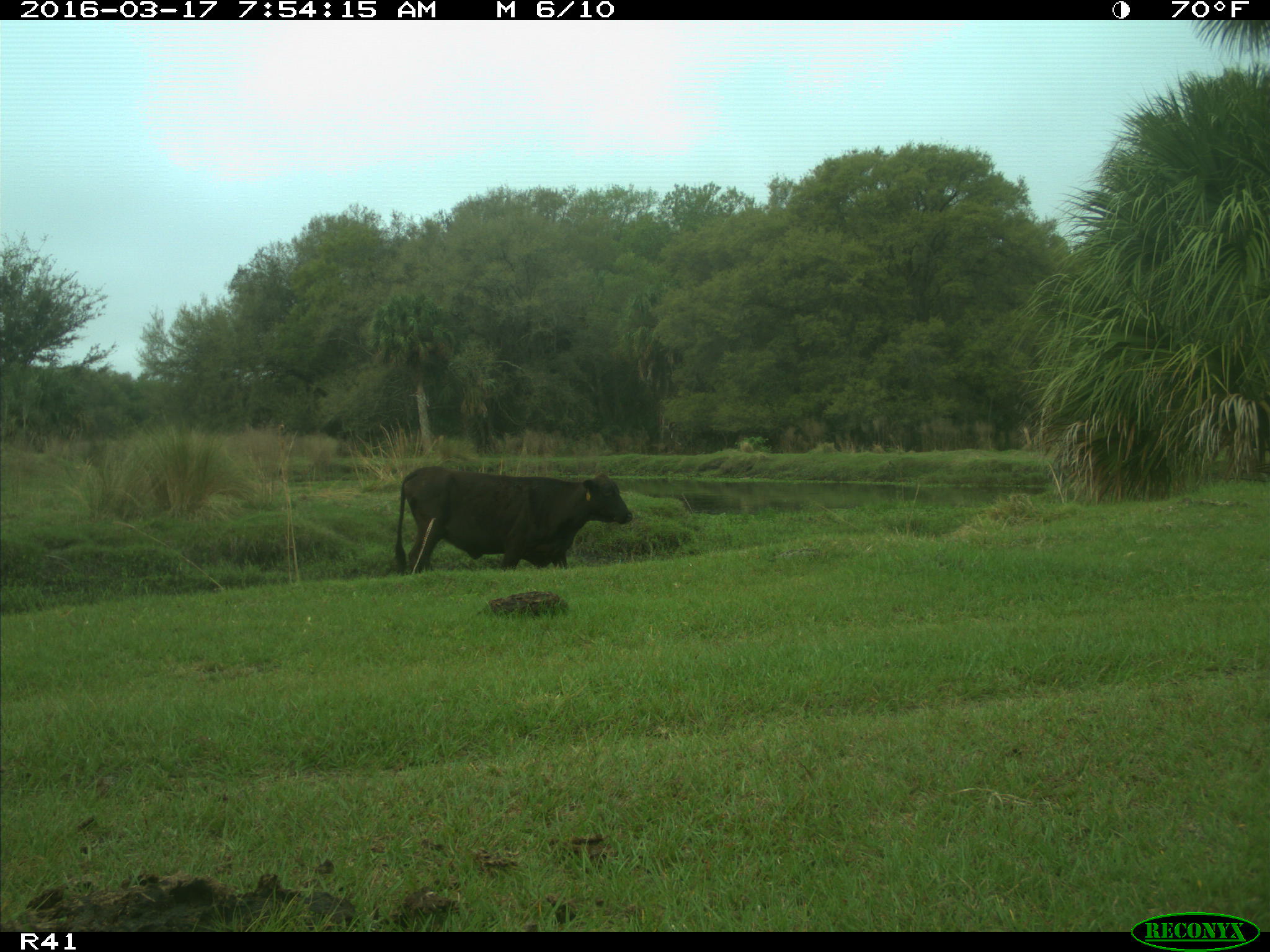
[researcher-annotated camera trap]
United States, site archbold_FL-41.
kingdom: Animalia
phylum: Chordata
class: Mammalia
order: Artiodactyla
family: Bovidae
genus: Bos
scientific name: Bos taurus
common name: domestic cow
Bos taurus (domestic cow).